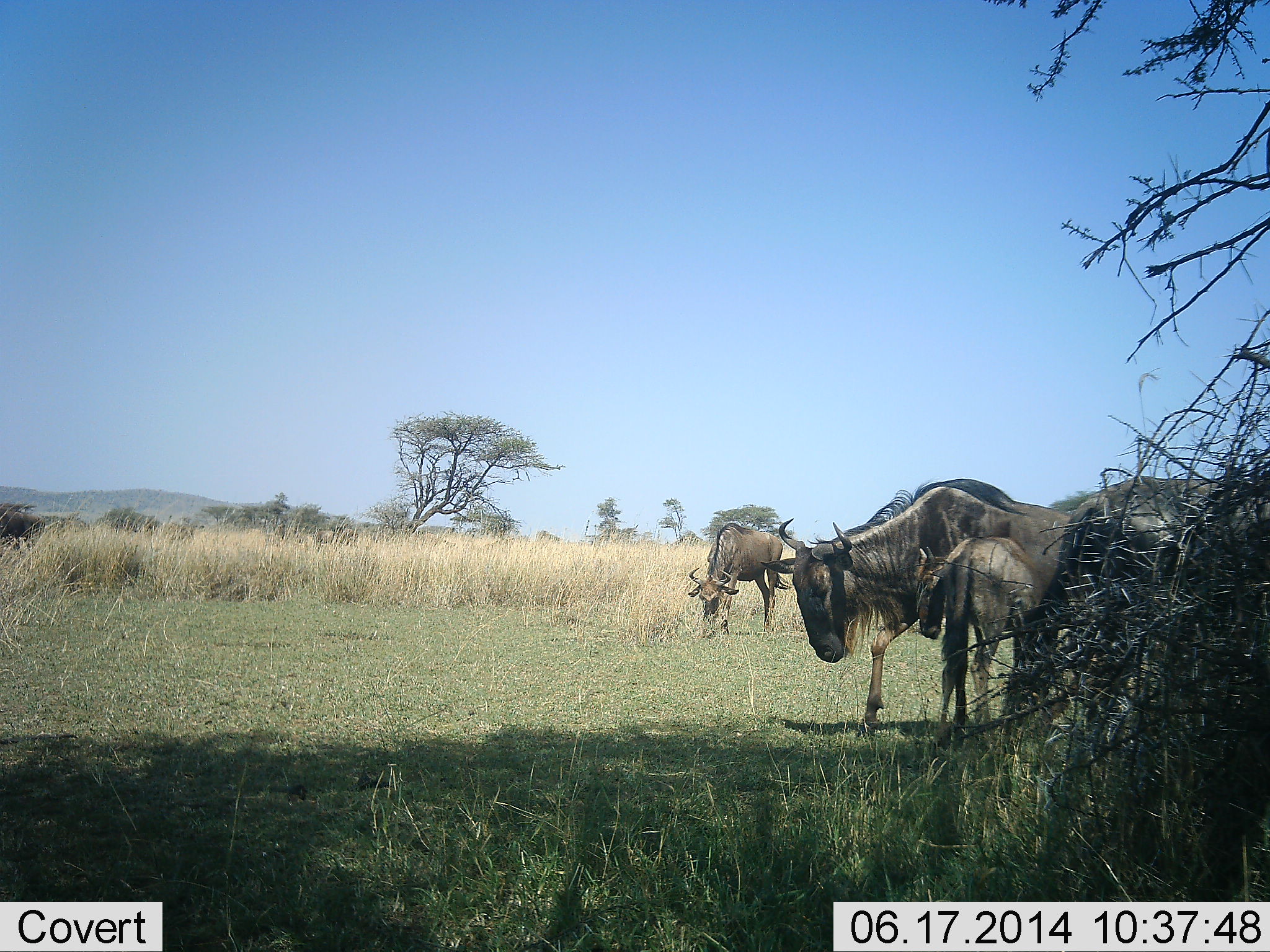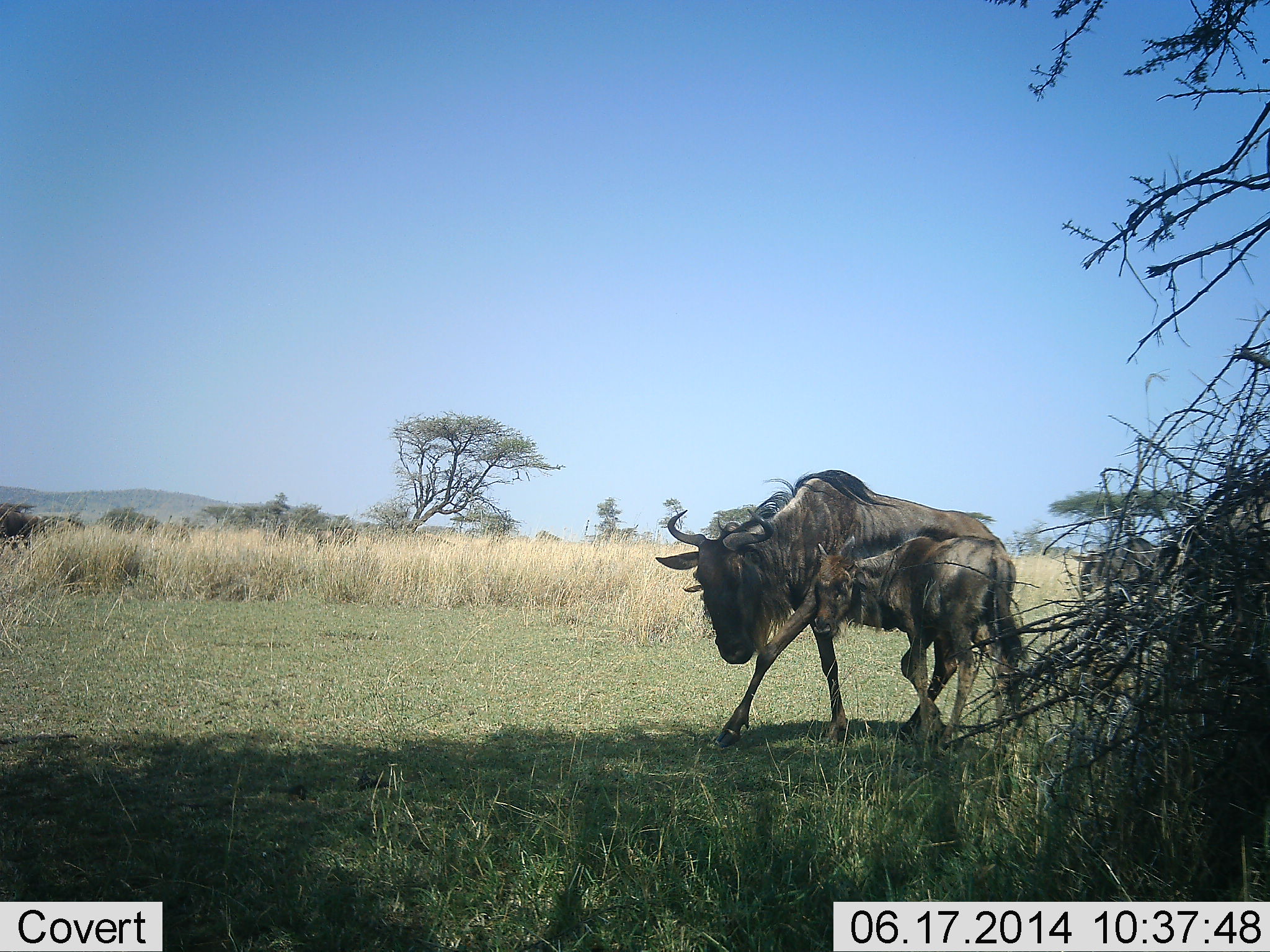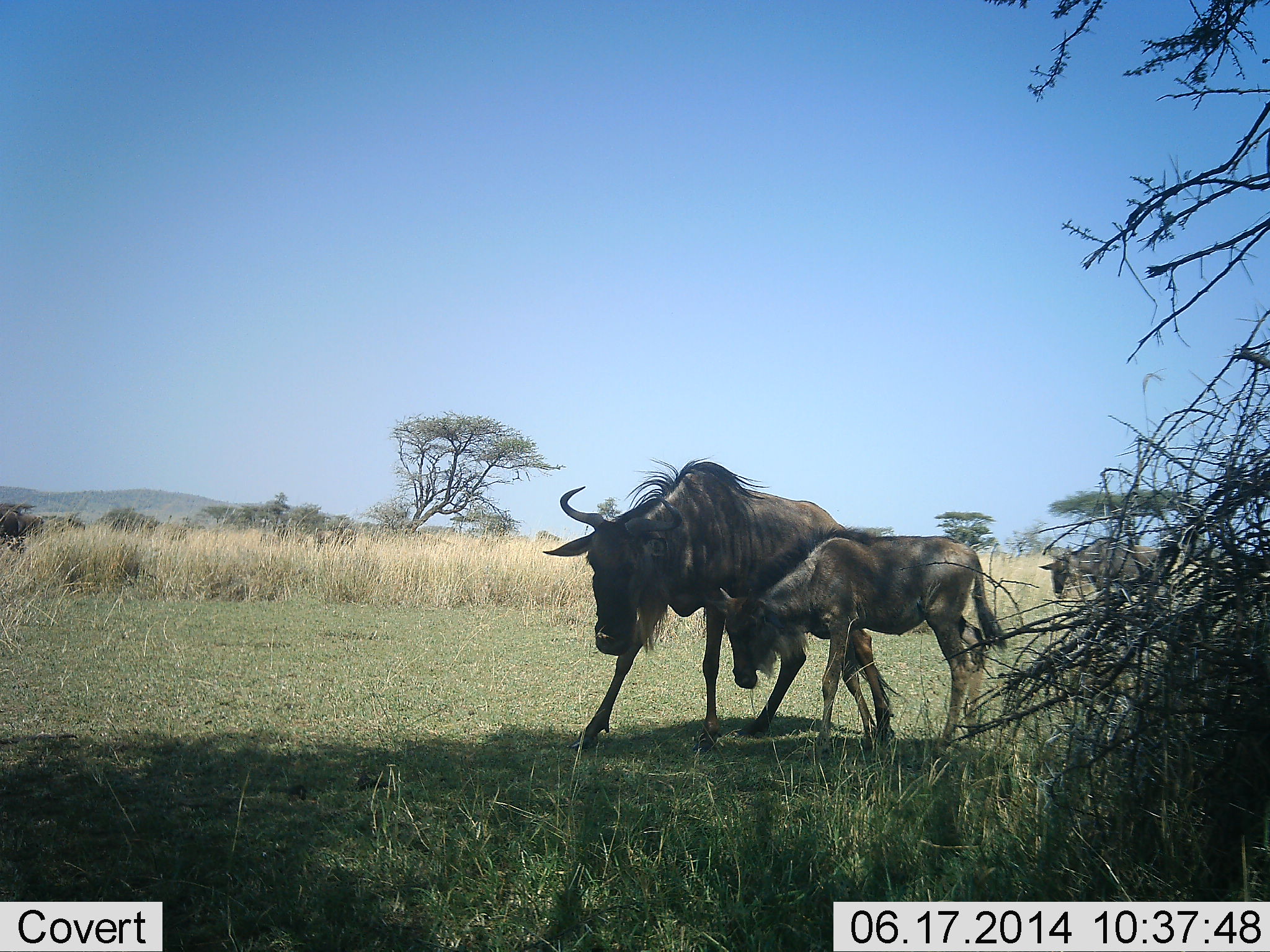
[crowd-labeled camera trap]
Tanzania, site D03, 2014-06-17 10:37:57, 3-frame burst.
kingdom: Animalia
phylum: Chordata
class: Mammalia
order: Artiodactyla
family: Bovidae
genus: Connochaetes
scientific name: Connochaetes taurinus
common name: blue wildebeest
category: wildebeest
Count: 5.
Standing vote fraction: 40%.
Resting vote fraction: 0%.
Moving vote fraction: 100%.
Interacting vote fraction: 10%.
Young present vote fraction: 80%.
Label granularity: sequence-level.